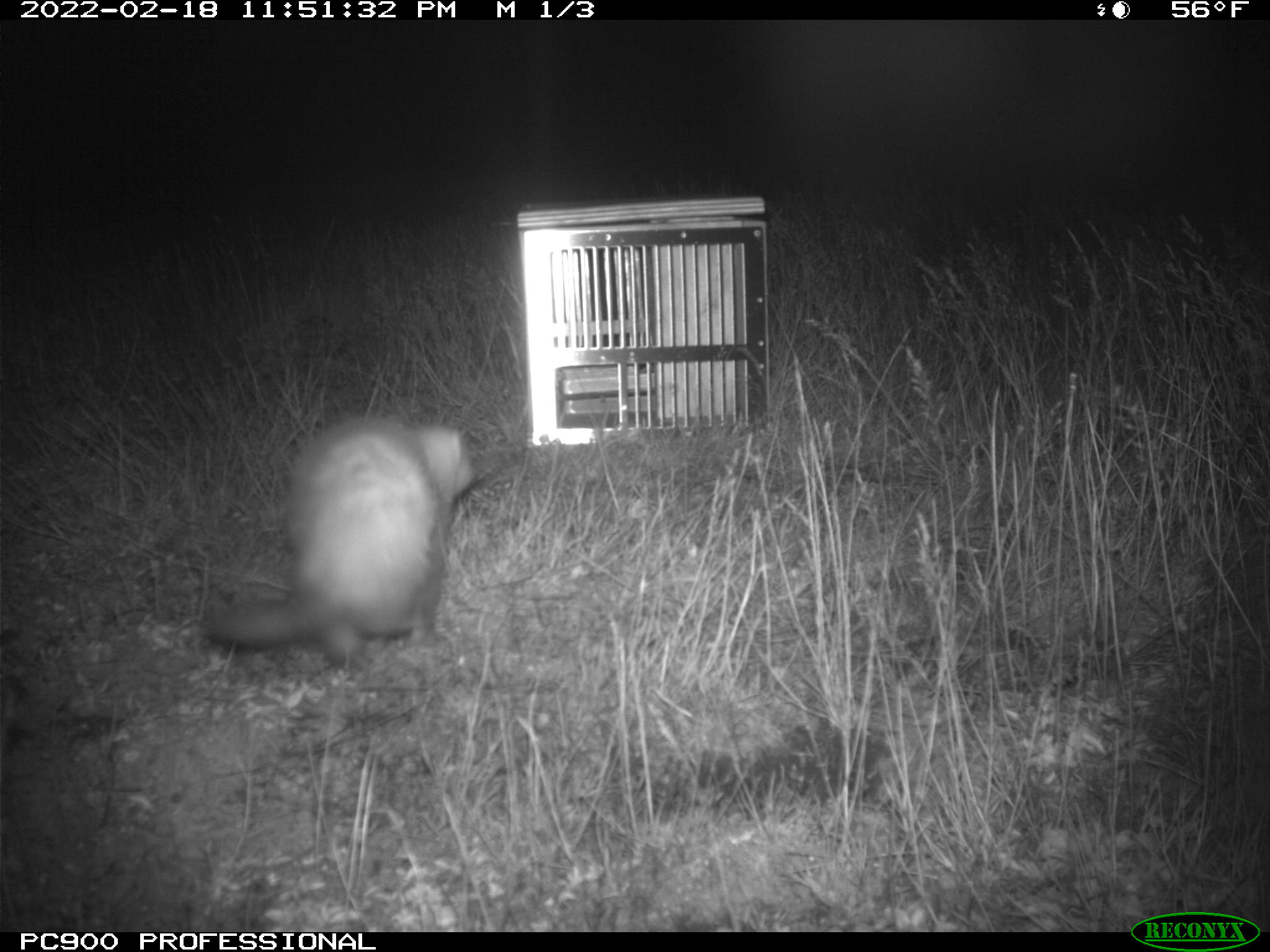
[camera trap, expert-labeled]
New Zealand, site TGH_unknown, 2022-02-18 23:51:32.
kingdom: Animalia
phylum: Chordata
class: Mammalia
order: Carnivora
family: Mustelidae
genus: Mustela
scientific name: Mustela furo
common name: ferret